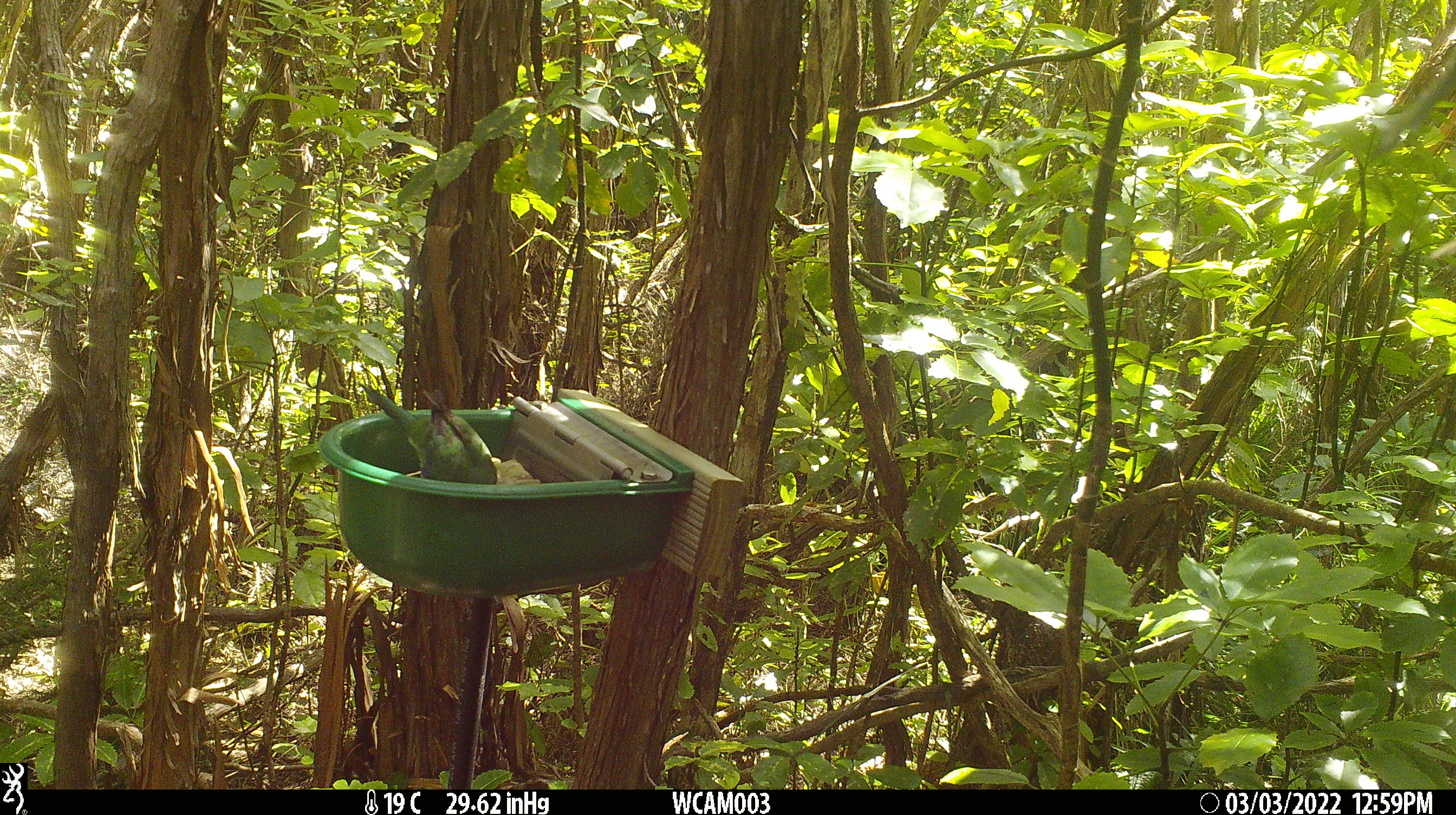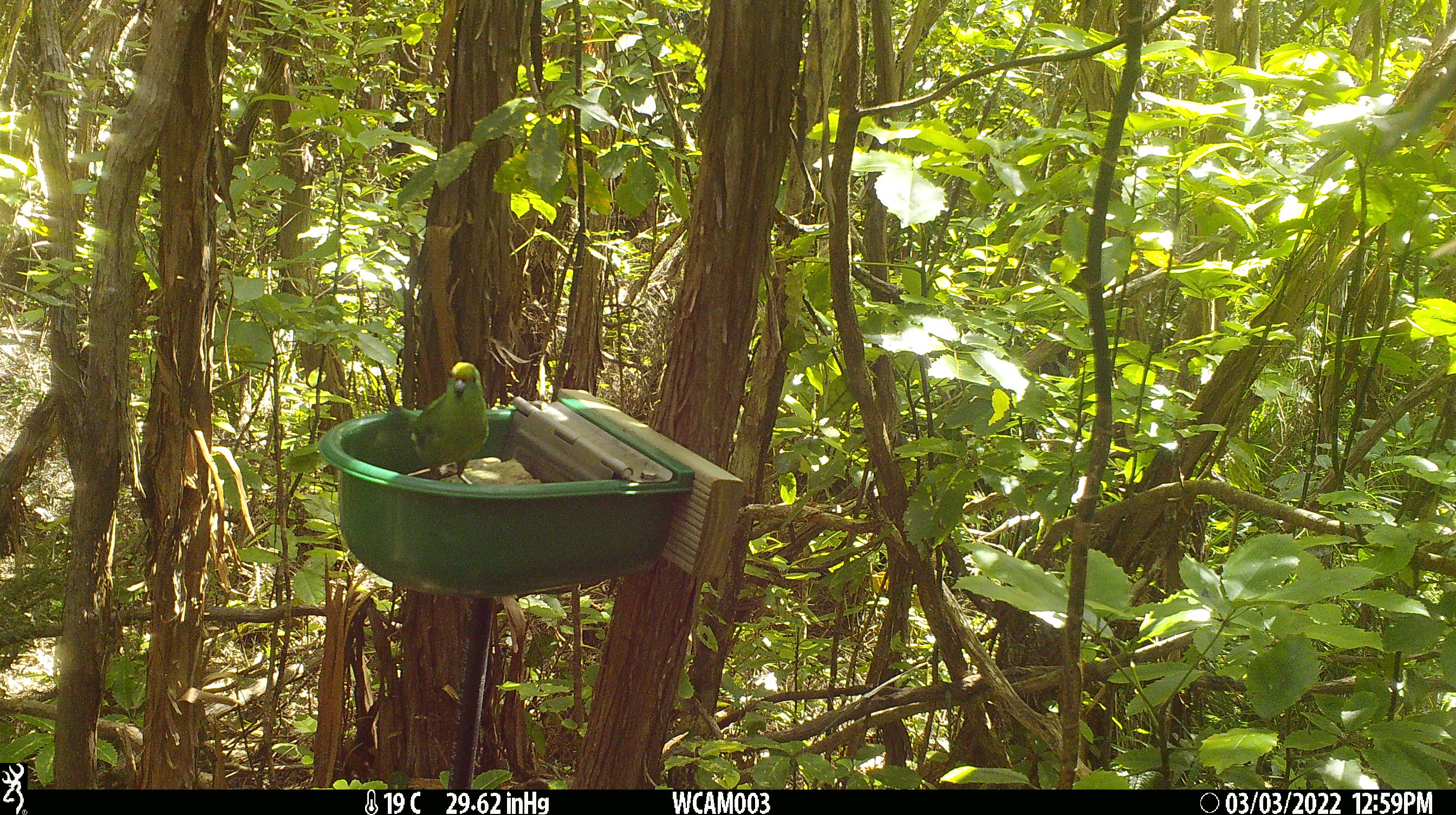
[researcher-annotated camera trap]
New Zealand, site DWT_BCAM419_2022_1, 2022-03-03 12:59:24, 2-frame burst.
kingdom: Animalia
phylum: Chordata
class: Aves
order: Psittaciformes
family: Psittaculidae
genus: Cyanoramphus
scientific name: Cyanoramphus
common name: parakeet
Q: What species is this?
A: Parakeet (Cyanoramphus).